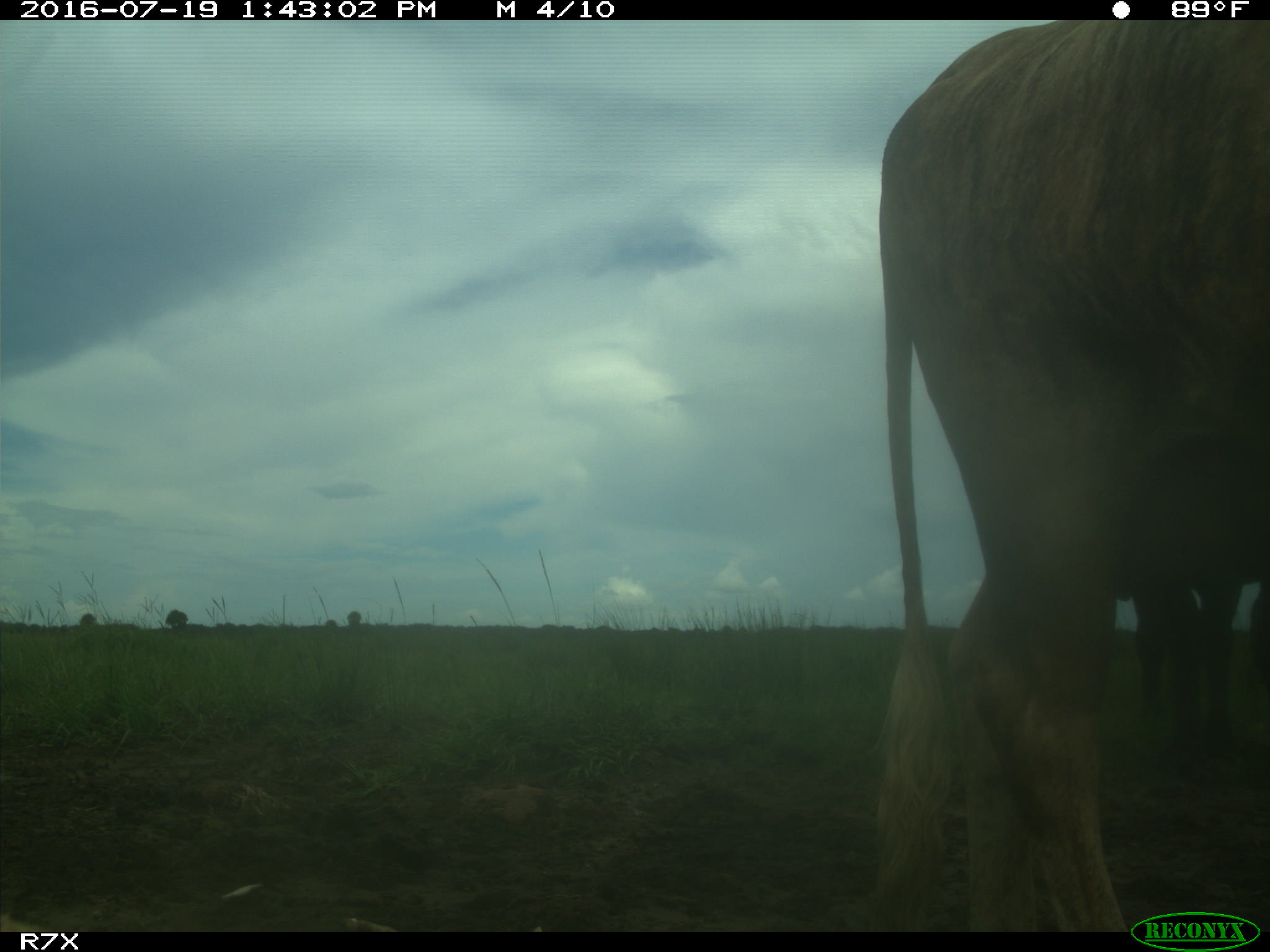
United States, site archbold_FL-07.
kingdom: Animalia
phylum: Chordata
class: Mammalia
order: Artiodactyla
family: Bovidae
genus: Bos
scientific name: Bos taurus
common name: domestic cow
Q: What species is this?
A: Bos taurus (domestic cow).